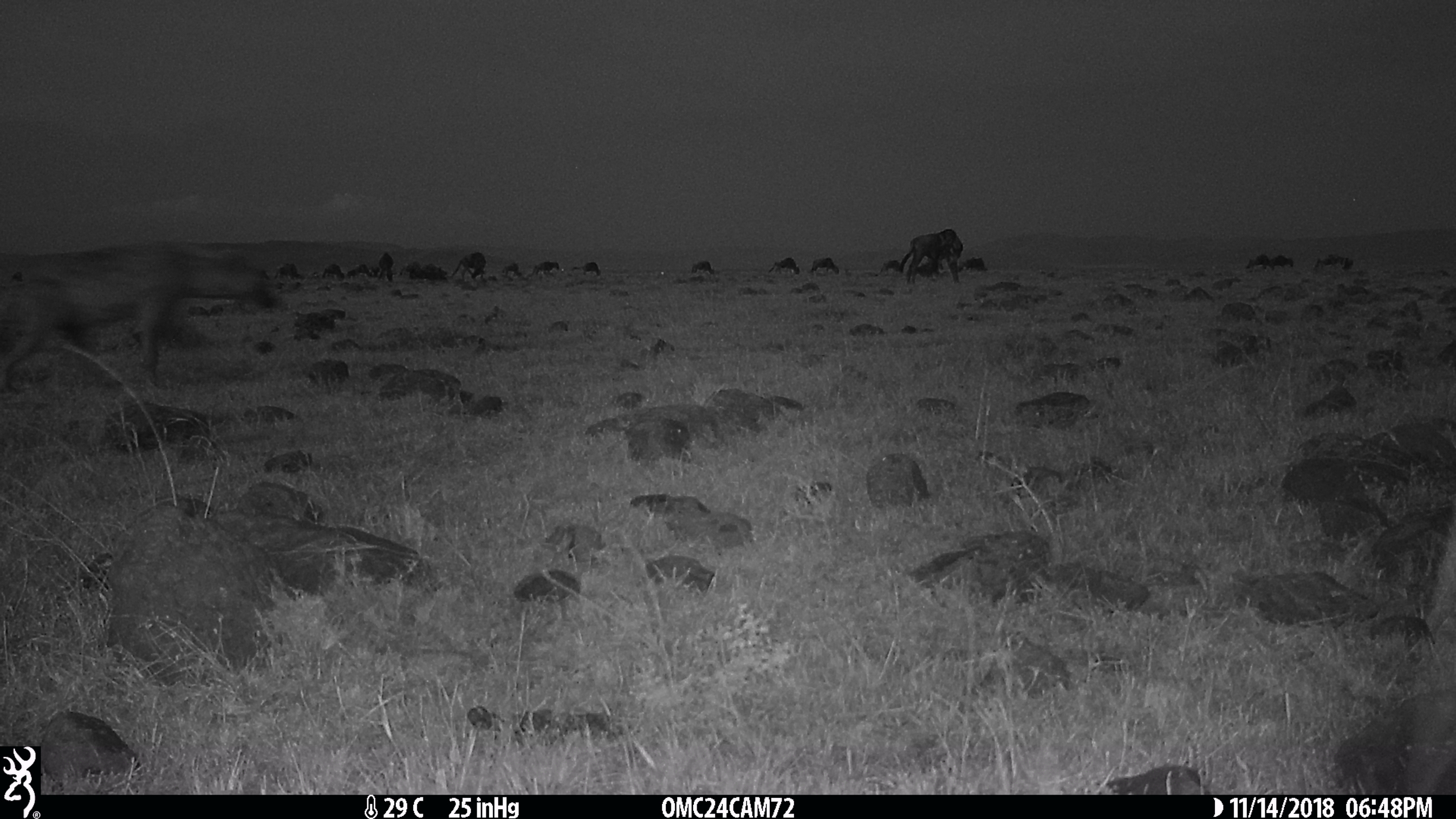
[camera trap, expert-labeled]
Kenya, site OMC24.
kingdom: Animalia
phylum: Chordata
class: Mammalia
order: Carnivora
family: Hyaenidae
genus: Crocuta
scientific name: Crocuta crocuta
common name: spotted hyena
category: hyena spotted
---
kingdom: Animalia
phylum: Chordata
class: Mammalia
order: Artiodactyla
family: Bovidae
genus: Connochaetes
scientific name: Connochaetes taurinus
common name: blue wildebeest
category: wildebeest